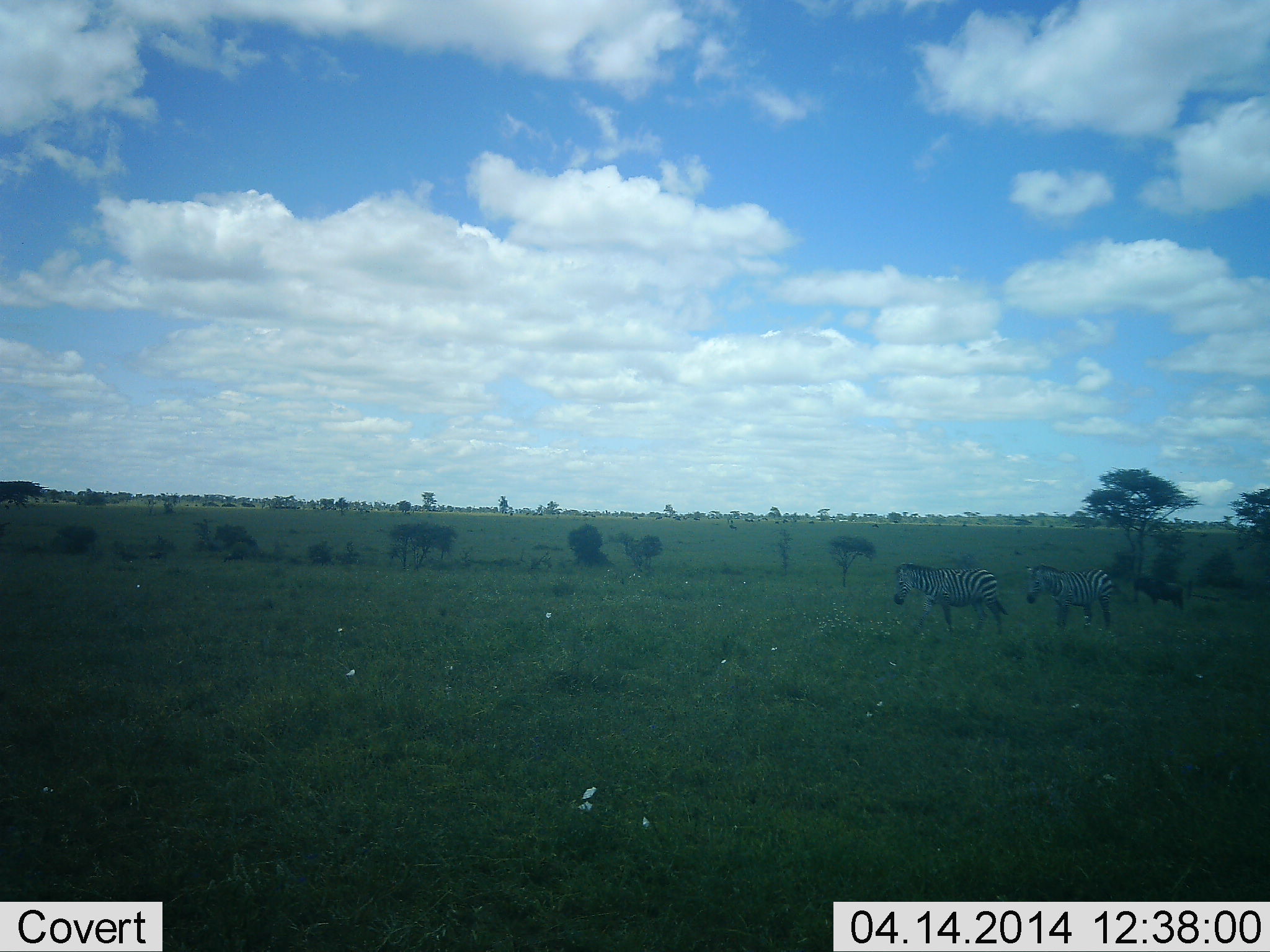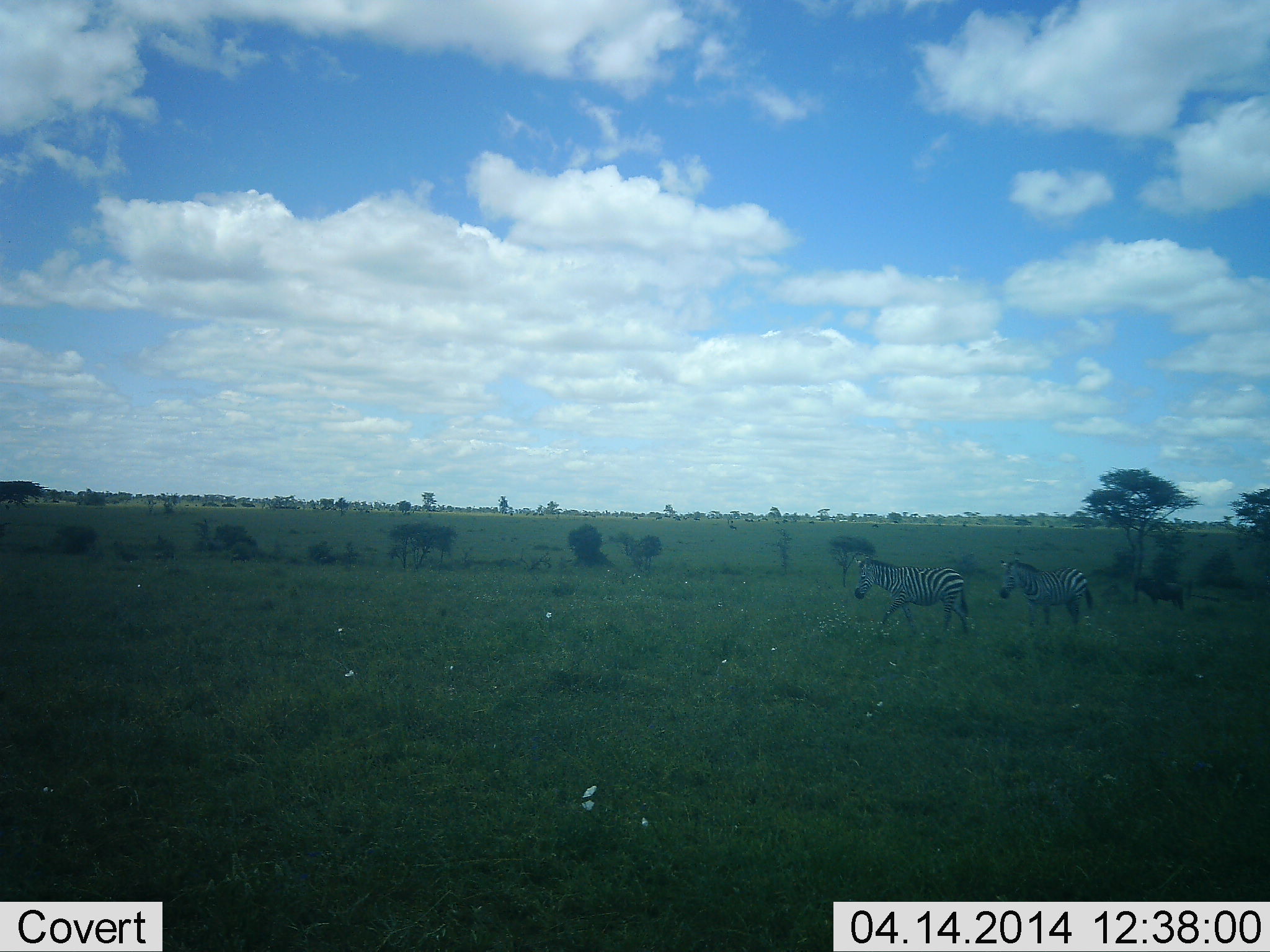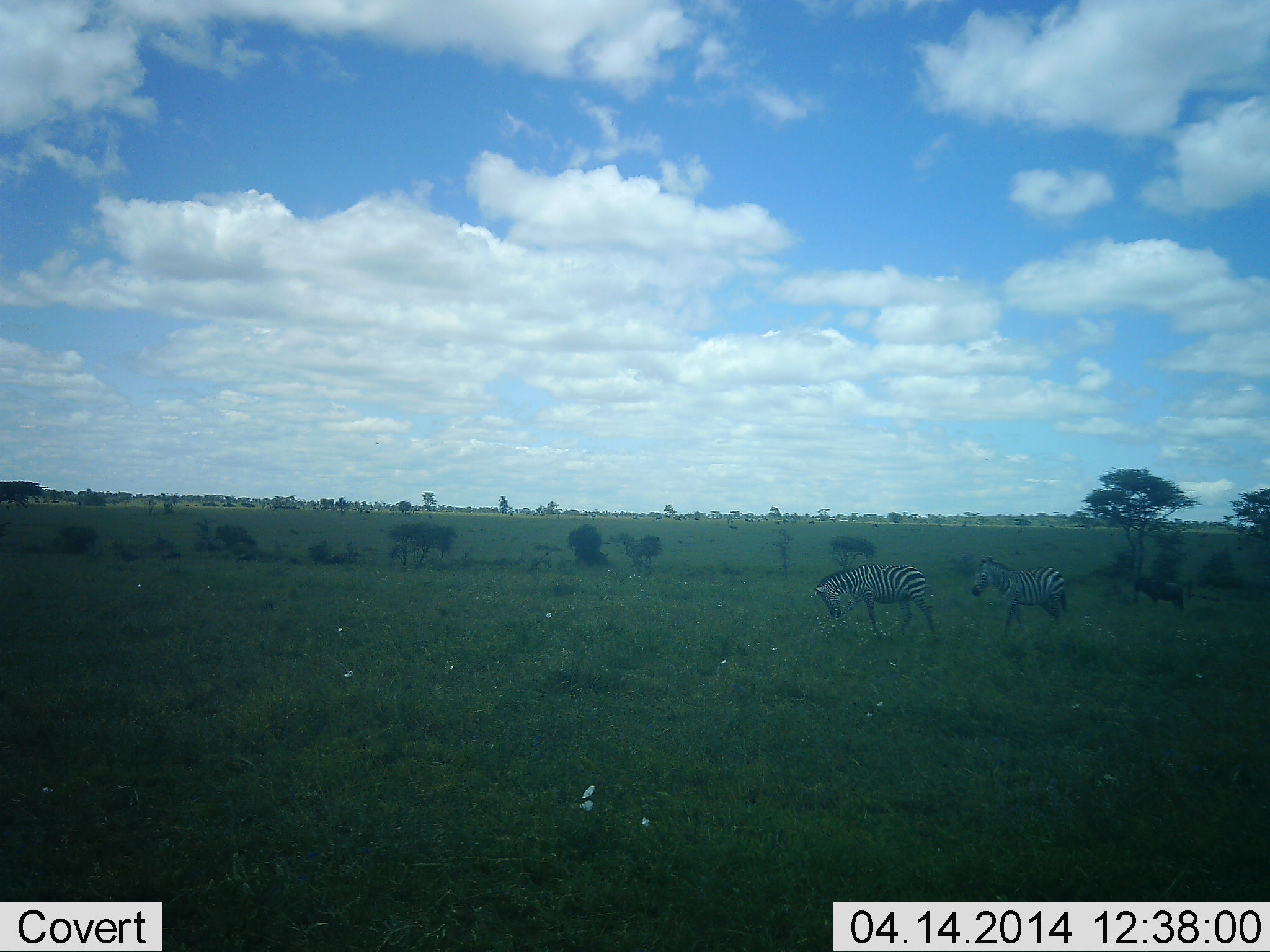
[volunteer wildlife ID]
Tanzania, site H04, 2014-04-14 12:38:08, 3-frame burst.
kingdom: Animalia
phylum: Chordata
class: Mammalia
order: Perissodactyla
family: Equidae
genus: Equus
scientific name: Equus quagga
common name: plains zebra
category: zebra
Zebra (plains zebra) (Equus quagga), count 2. Behavior (volunteer vote fractions): standing 12%, resting 6%, moving 82%, interacting 6%. Young present (vote fraction): 0%. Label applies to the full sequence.